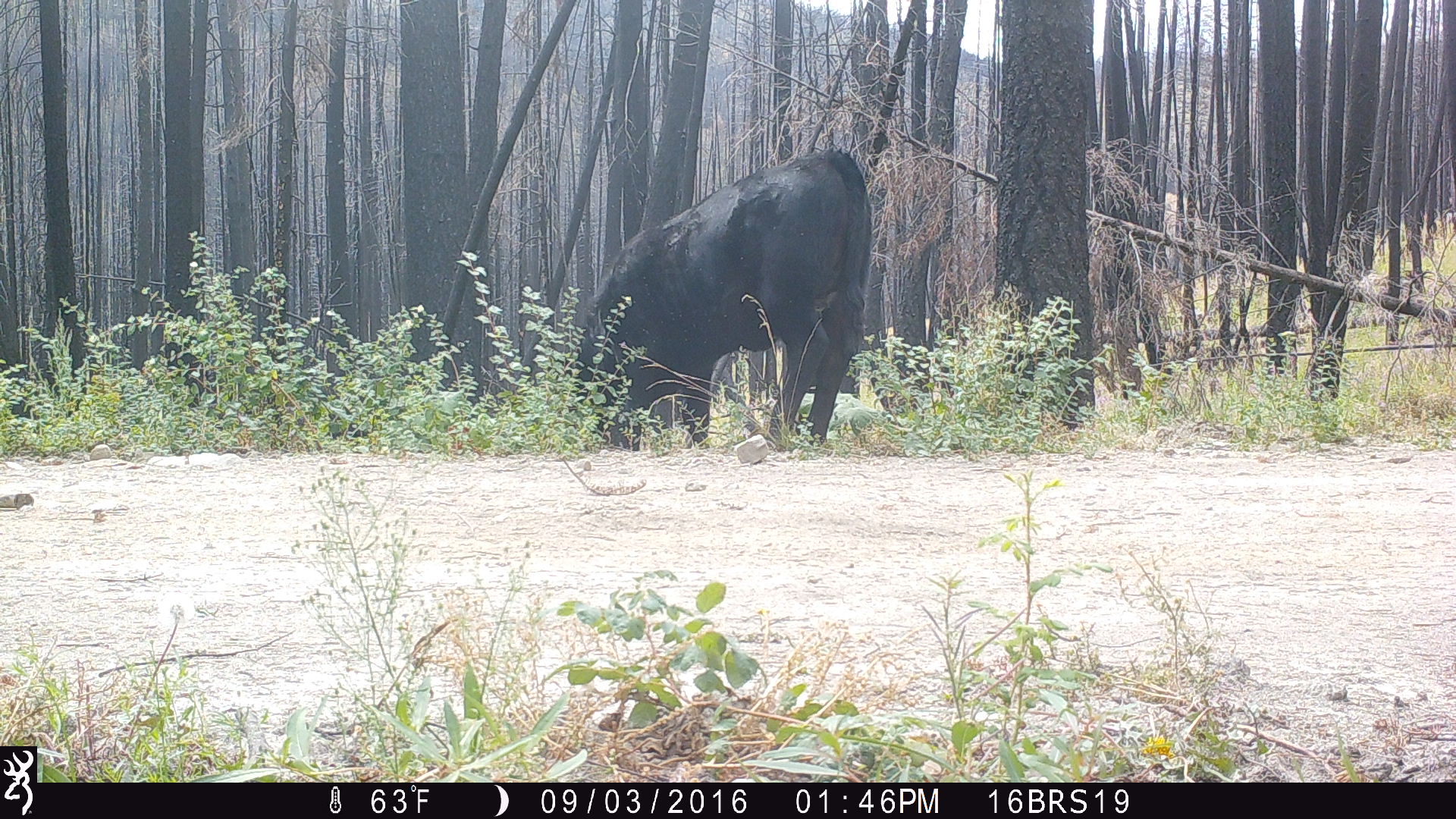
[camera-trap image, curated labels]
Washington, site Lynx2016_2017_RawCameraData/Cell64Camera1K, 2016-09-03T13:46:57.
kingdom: Animalia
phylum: Chordata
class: Mammalia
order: Artiodactyla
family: Bovidae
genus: Bos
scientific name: Bos taurus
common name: domestic cattle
Domestic cattle (Bos taurus). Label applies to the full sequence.